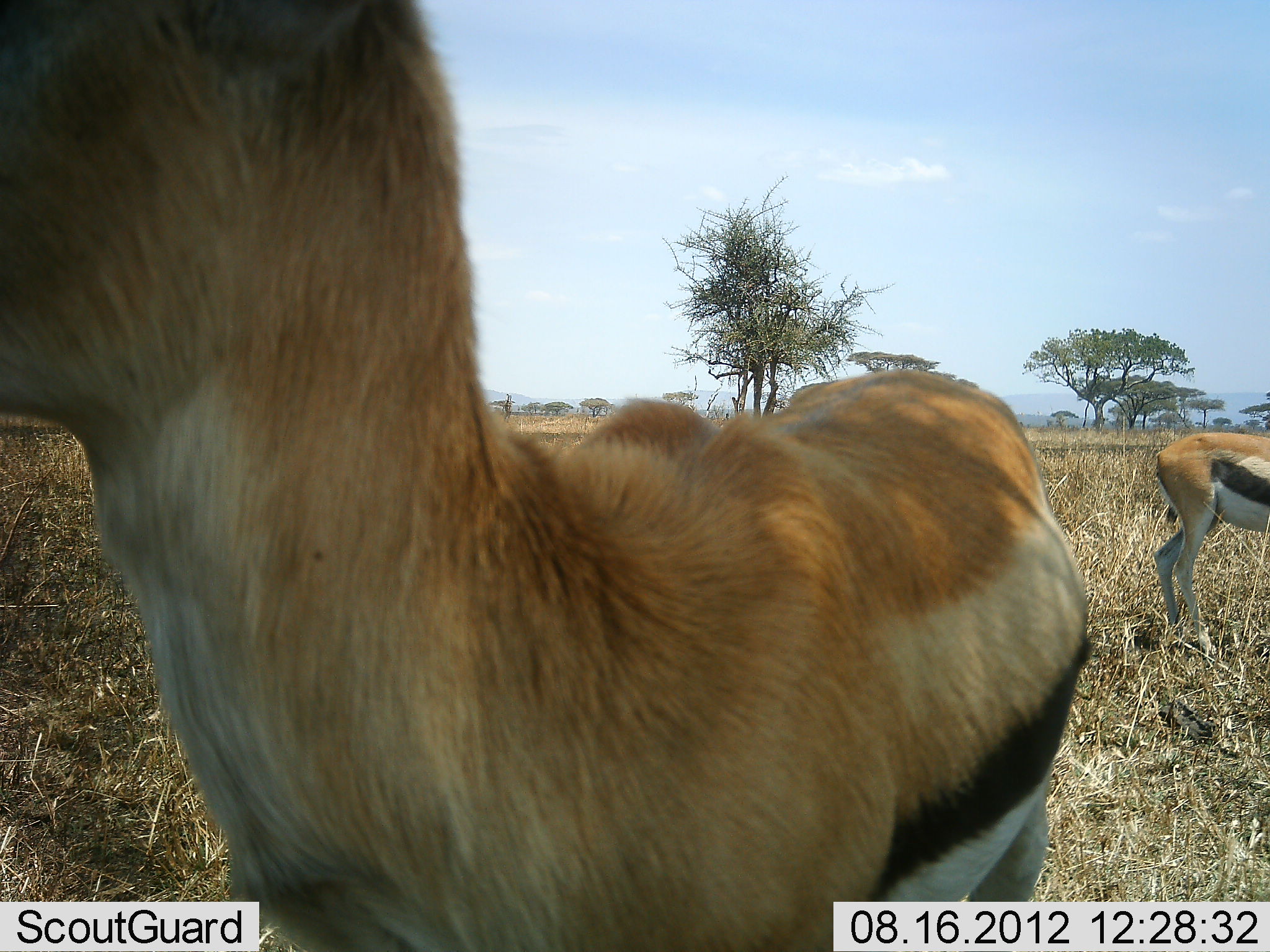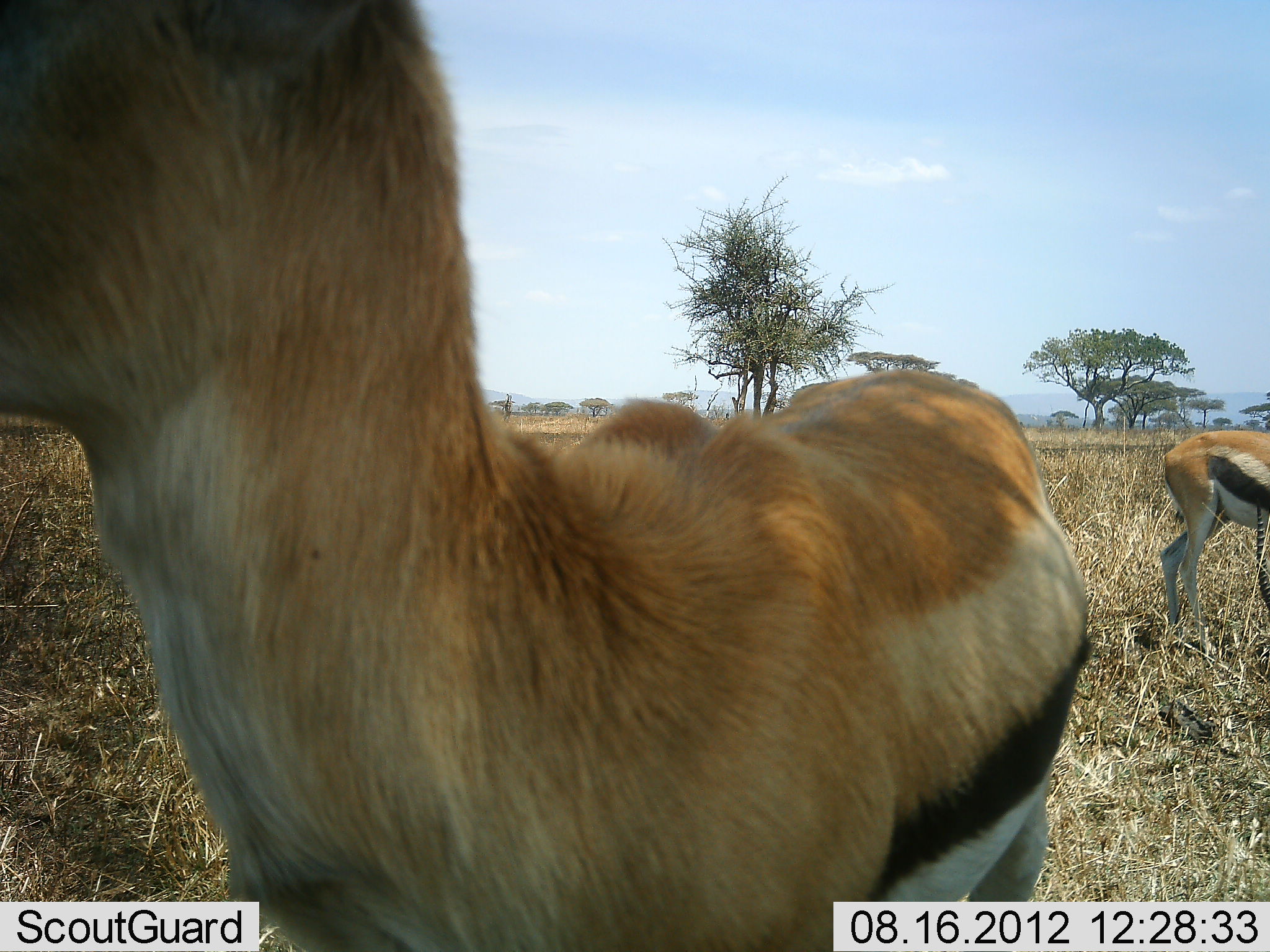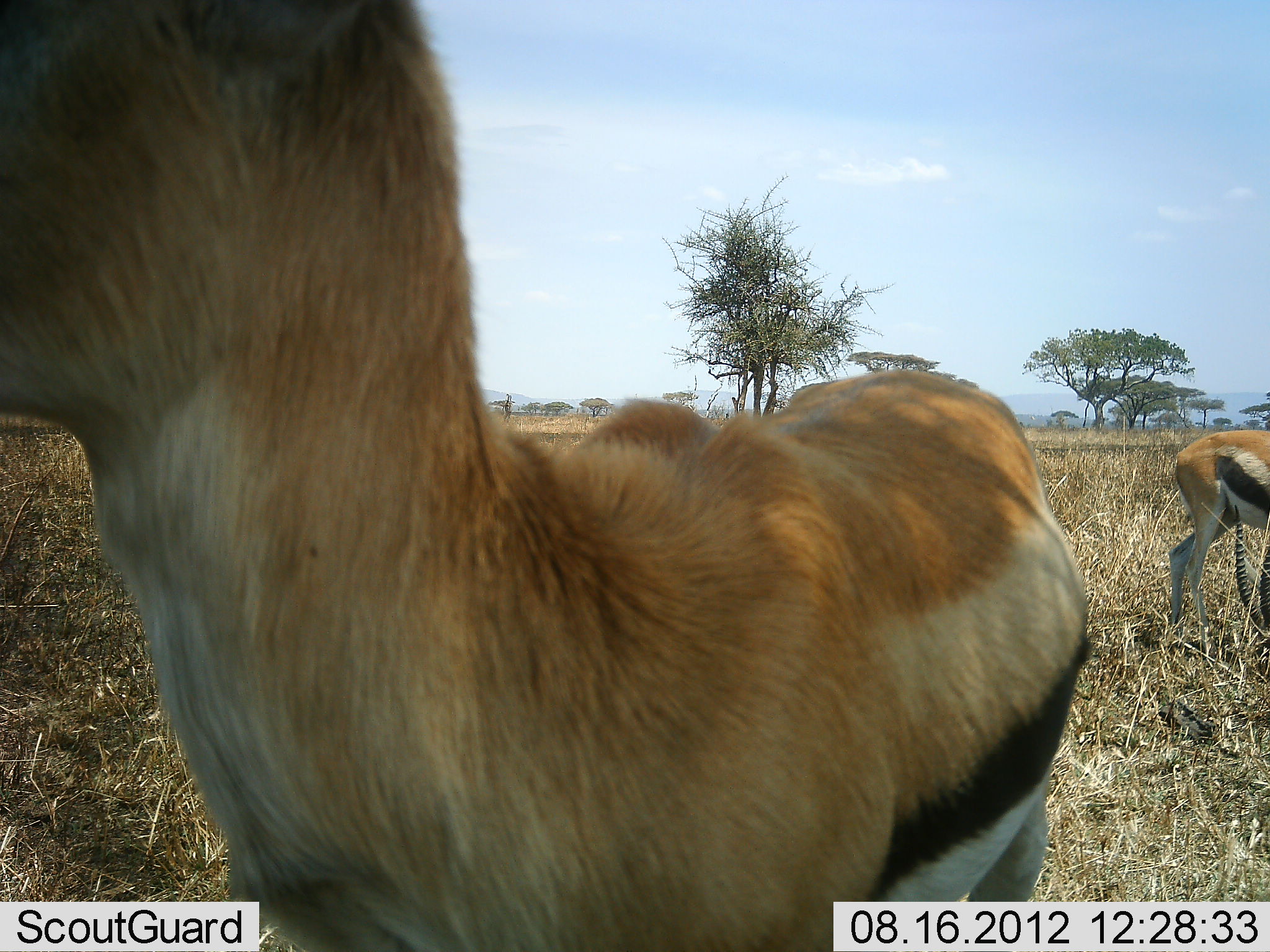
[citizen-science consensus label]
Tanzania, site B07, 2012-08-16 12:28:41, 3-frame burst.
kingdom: Animalia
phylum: Chordata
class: Mammalia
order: Artiodactyla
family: Bovidae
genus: Eudorcas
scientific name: Eudorcas thomsonii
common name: thomson's gazelle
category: gazellethomsons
Gazellethomsons (thomson's gazelle) (Eudorcas thomsonii), count 2. Behavior (volunteer vote fractions): standing 100%, resting 0%, moving 0%, interacting 0%. Young present (vote fraction): 0%. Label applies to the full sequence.